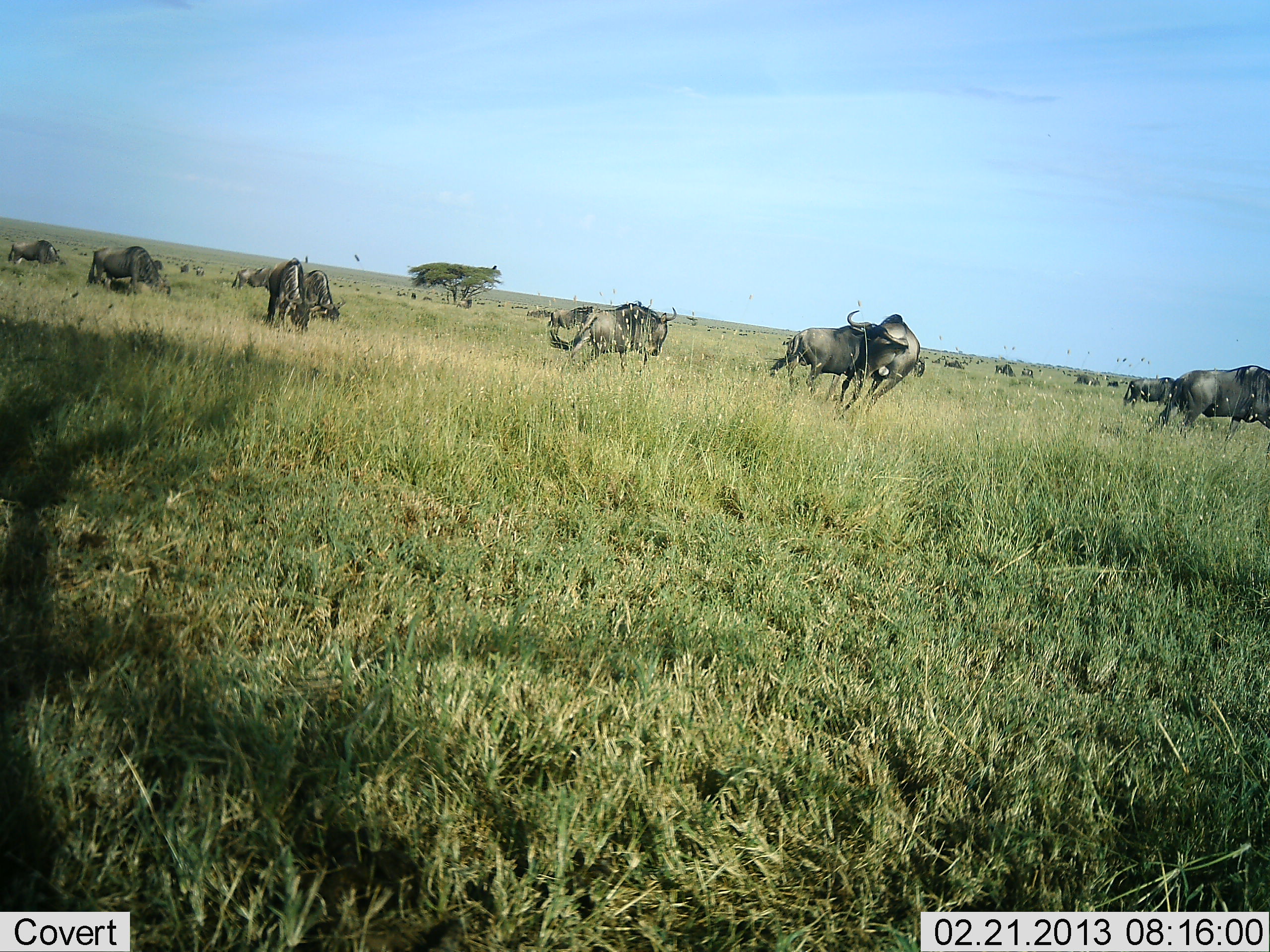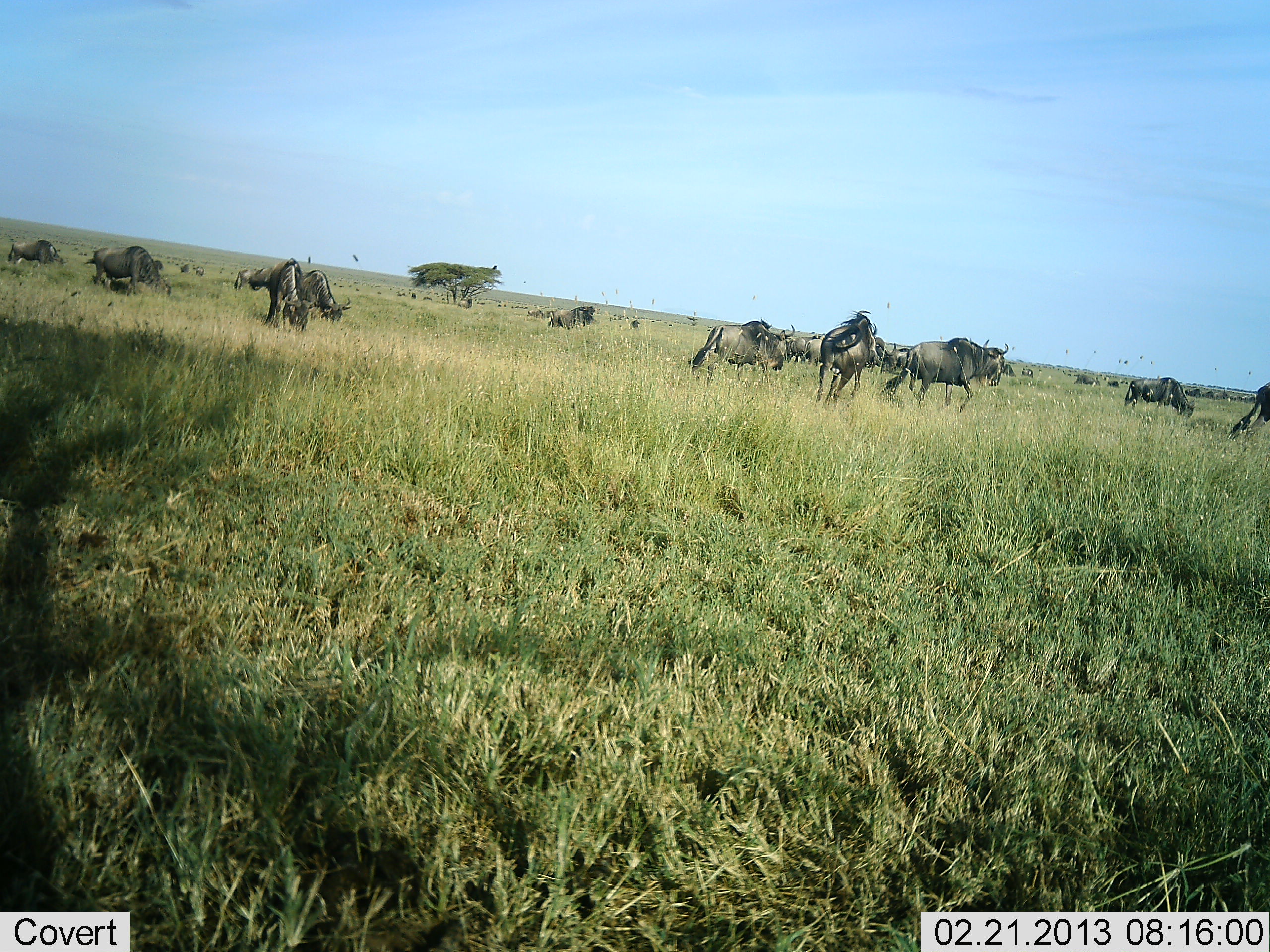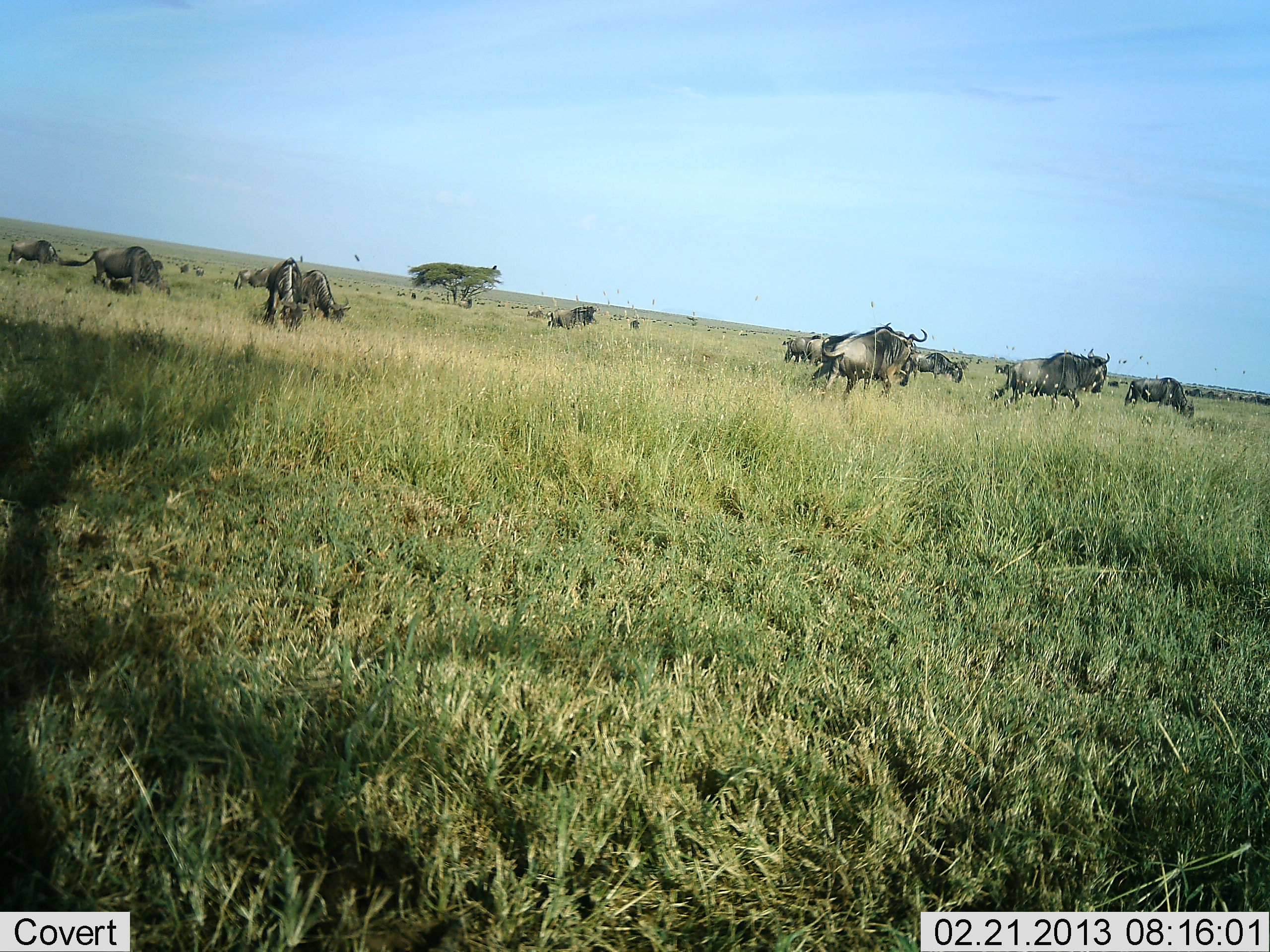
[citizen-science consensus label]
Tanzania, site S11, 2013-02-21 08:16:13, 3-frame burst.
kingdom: Animalia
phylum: Chordata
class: Mammalia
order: Artiodactyla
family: Bovidae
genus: Connochaetes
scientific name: Connochaetes taurinus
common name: blue wildebeest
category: wildebeest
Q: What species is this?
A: Wildebeest (blue wildebeest) (Connochaetes taurinus).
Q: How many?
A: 11-50.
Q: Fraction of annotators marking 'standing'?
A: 41%.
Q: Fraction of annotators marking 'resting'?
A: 6%.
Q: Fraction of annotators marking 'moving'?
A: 85%.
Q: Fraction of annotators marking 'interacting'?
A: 26%.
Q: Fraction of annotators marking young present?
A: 0%.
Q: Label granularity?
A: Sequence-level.